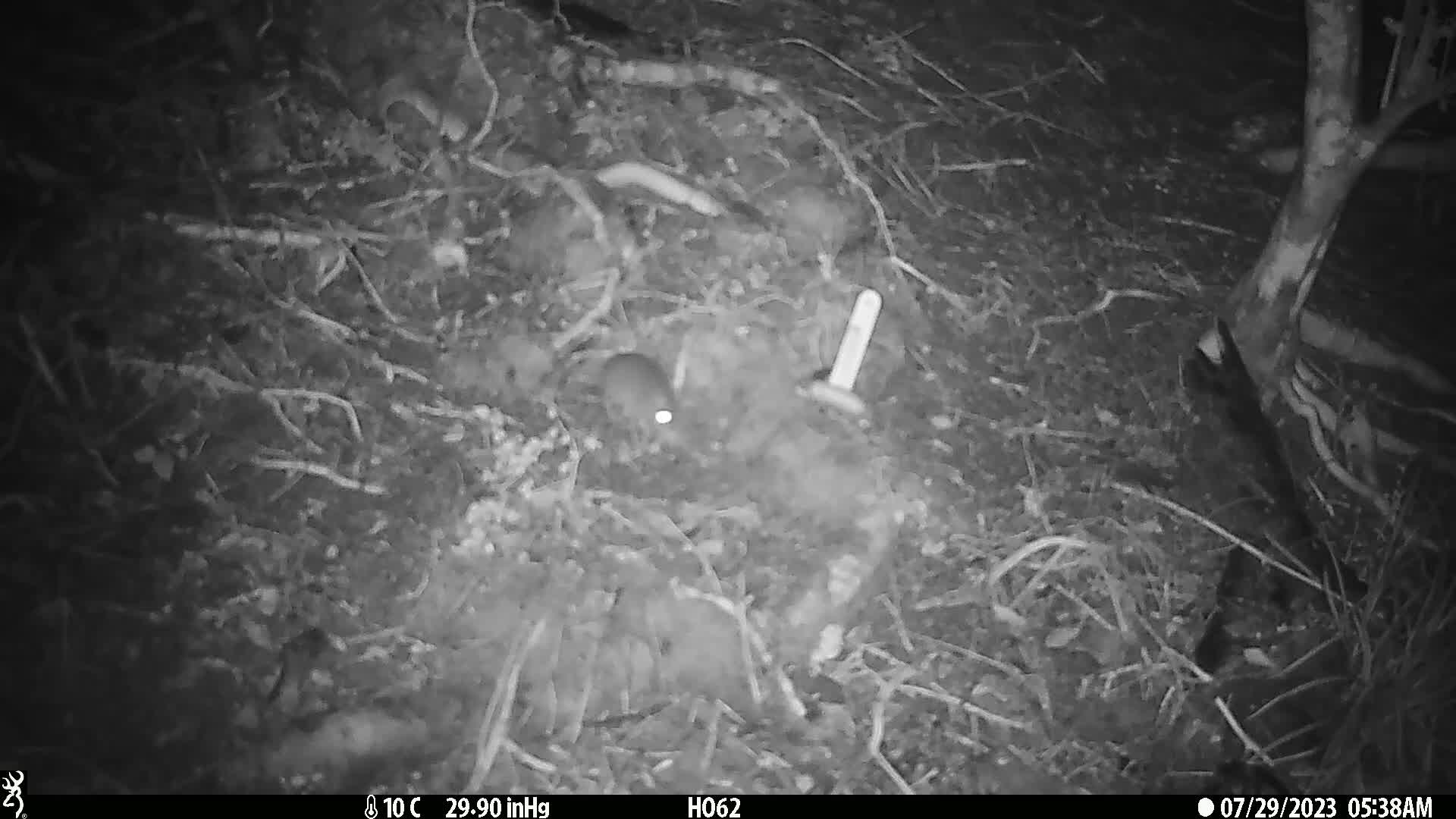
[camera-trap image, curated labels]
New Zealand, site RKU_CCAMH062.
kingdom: Animalia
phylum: Chordata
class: Mammalia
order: Rodentia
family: Muridae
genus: Rattus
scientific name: Rattus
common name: rat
Rat (Rattus).